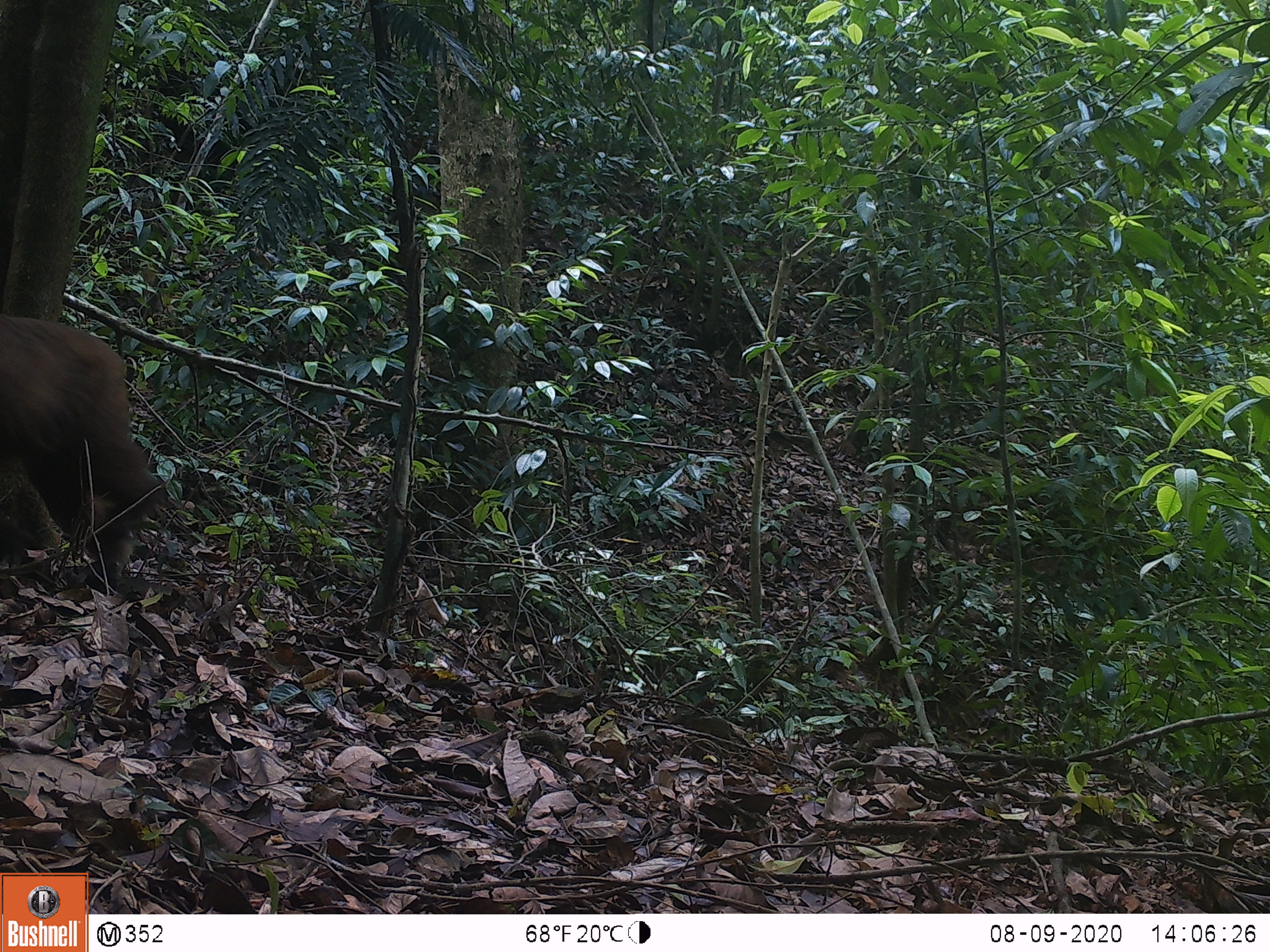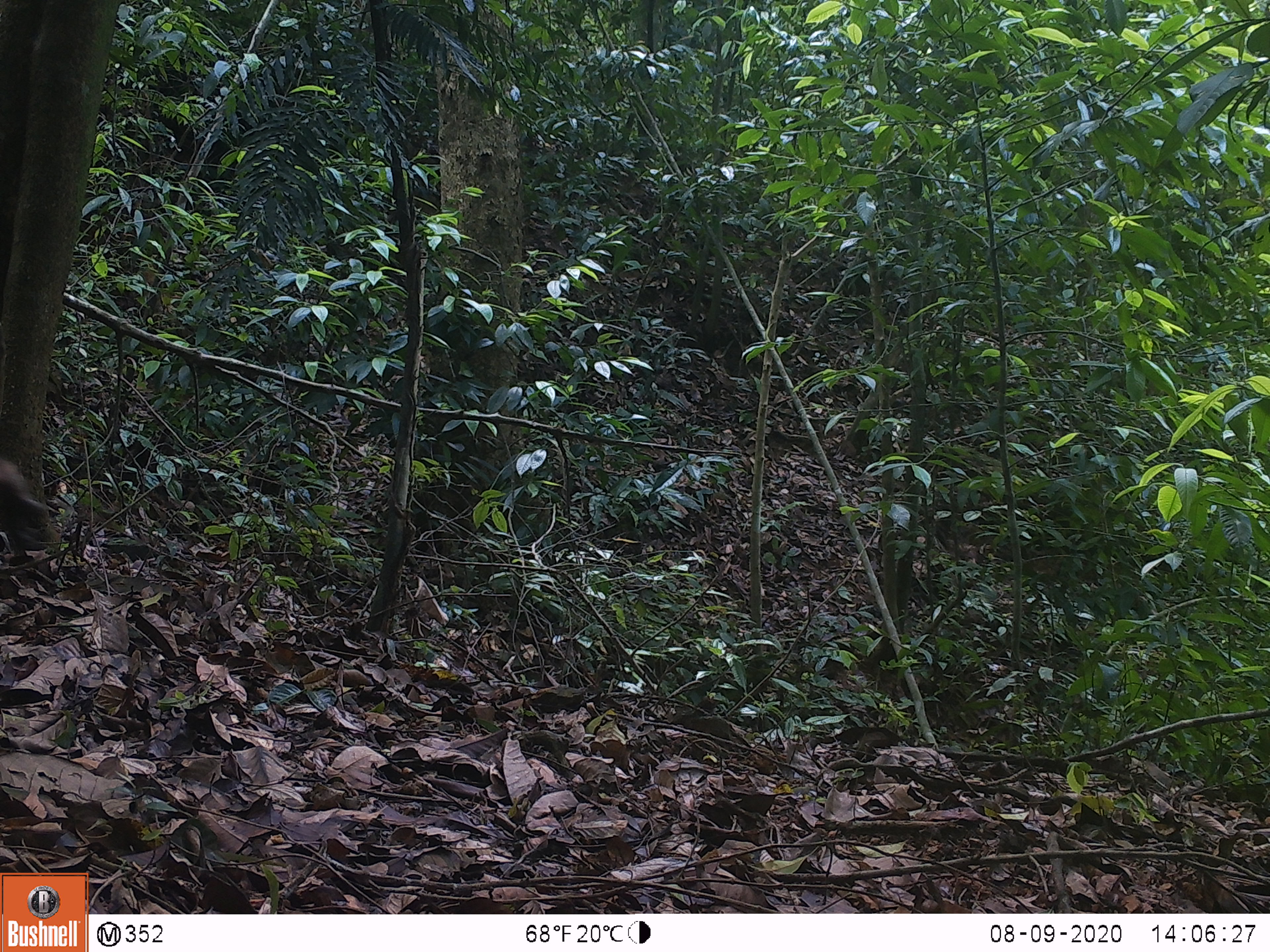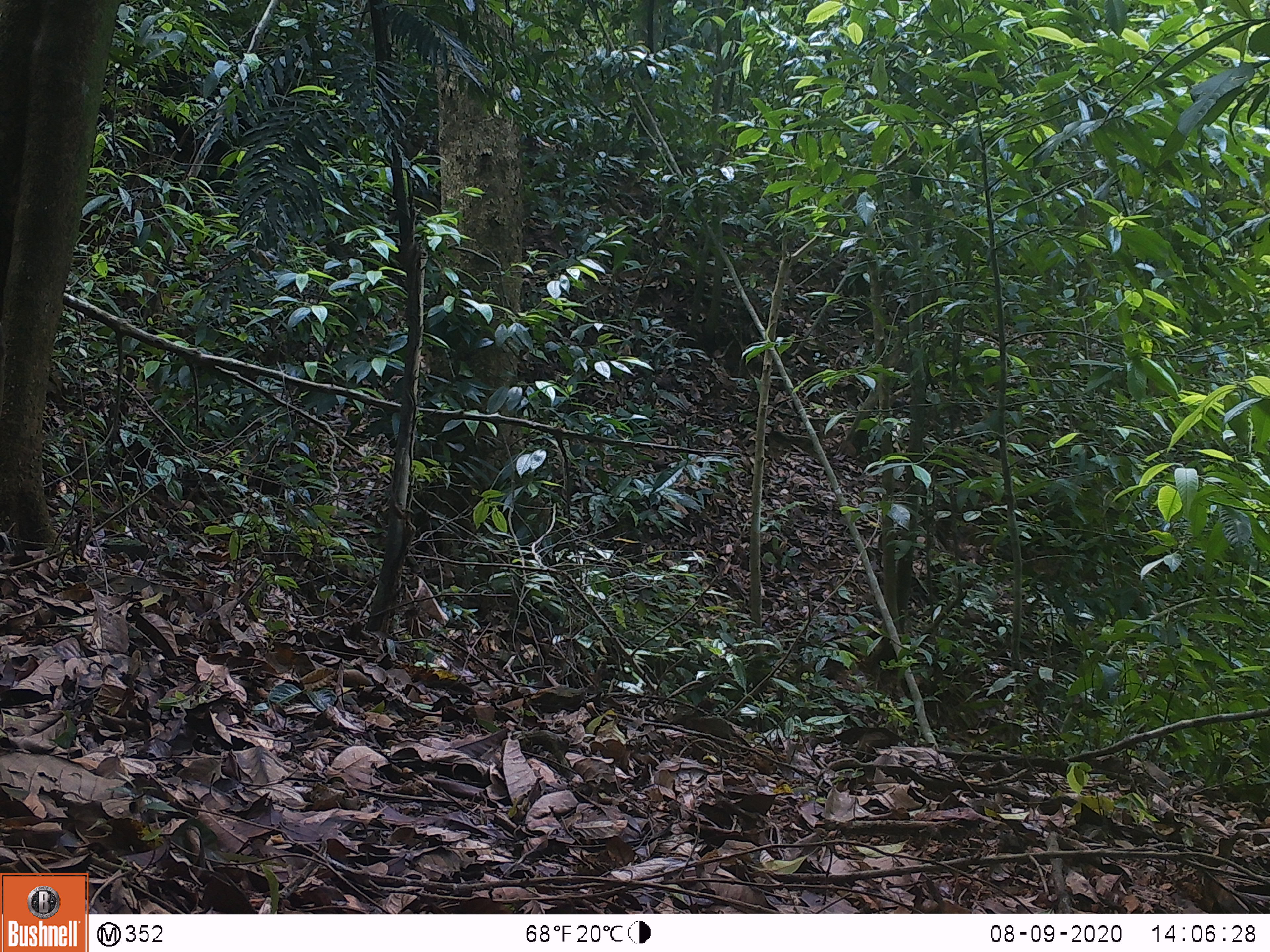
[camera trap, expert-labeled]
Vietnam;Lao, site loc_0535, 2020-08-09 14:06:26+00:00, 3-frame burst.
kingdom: Animalia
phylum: Chordata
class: Mammalia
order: Primates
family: Cercopithecidae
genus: Macaca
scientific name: Macaca arctoides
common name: stump-tailed macaque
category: stump tailed macaque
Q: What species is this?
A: Stump tailed macaque (stump-tailed macaque) (Macaca arctoides).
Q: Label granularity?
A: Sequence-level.